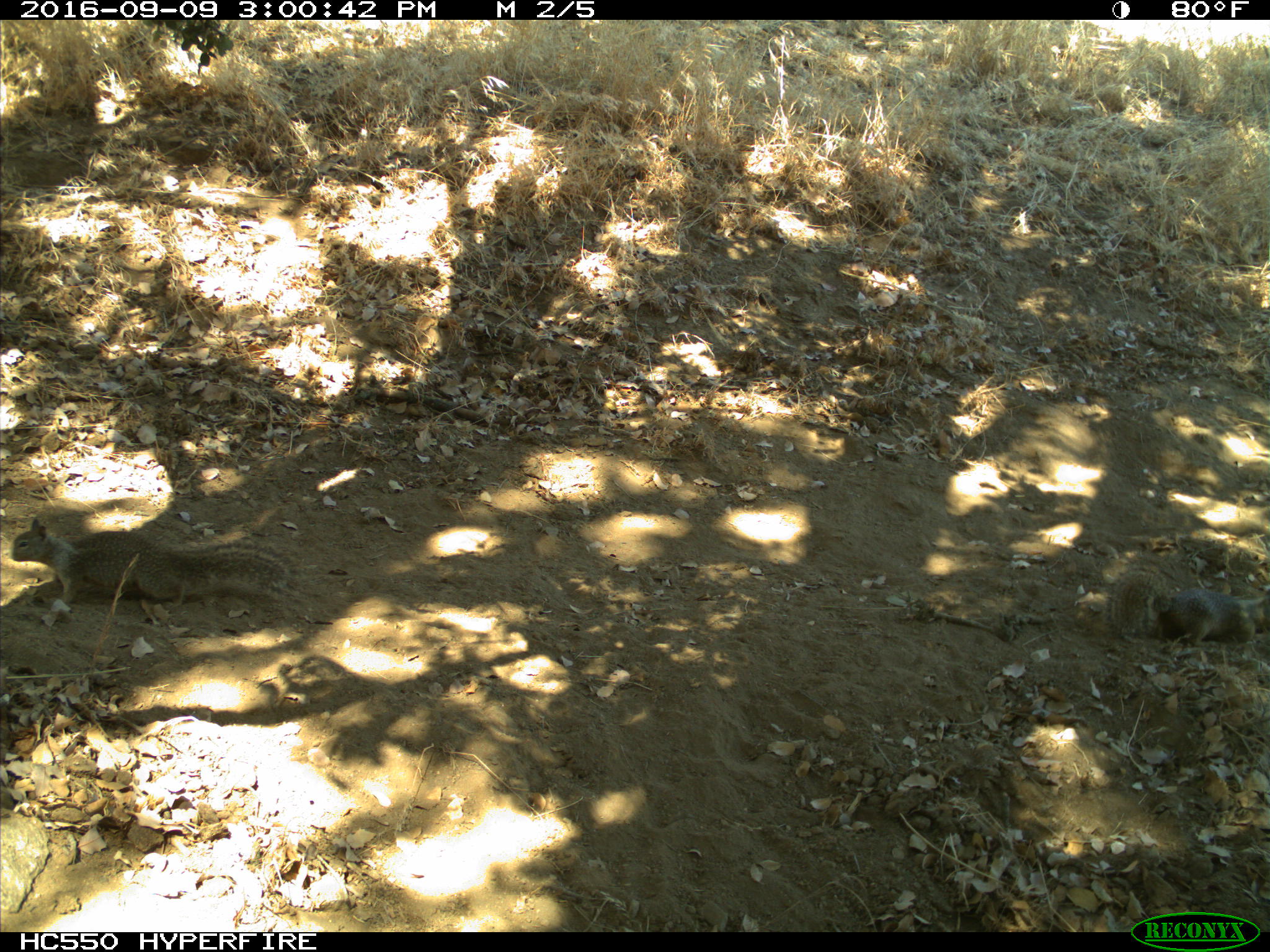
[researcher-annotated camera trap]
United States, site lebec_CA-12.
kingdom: Animalia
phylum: Chordata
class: Mammalia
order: Rodentia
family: Sciuridae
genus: Otospermophilus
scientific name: Otospermophilus beecheyi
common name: california ground squirrel